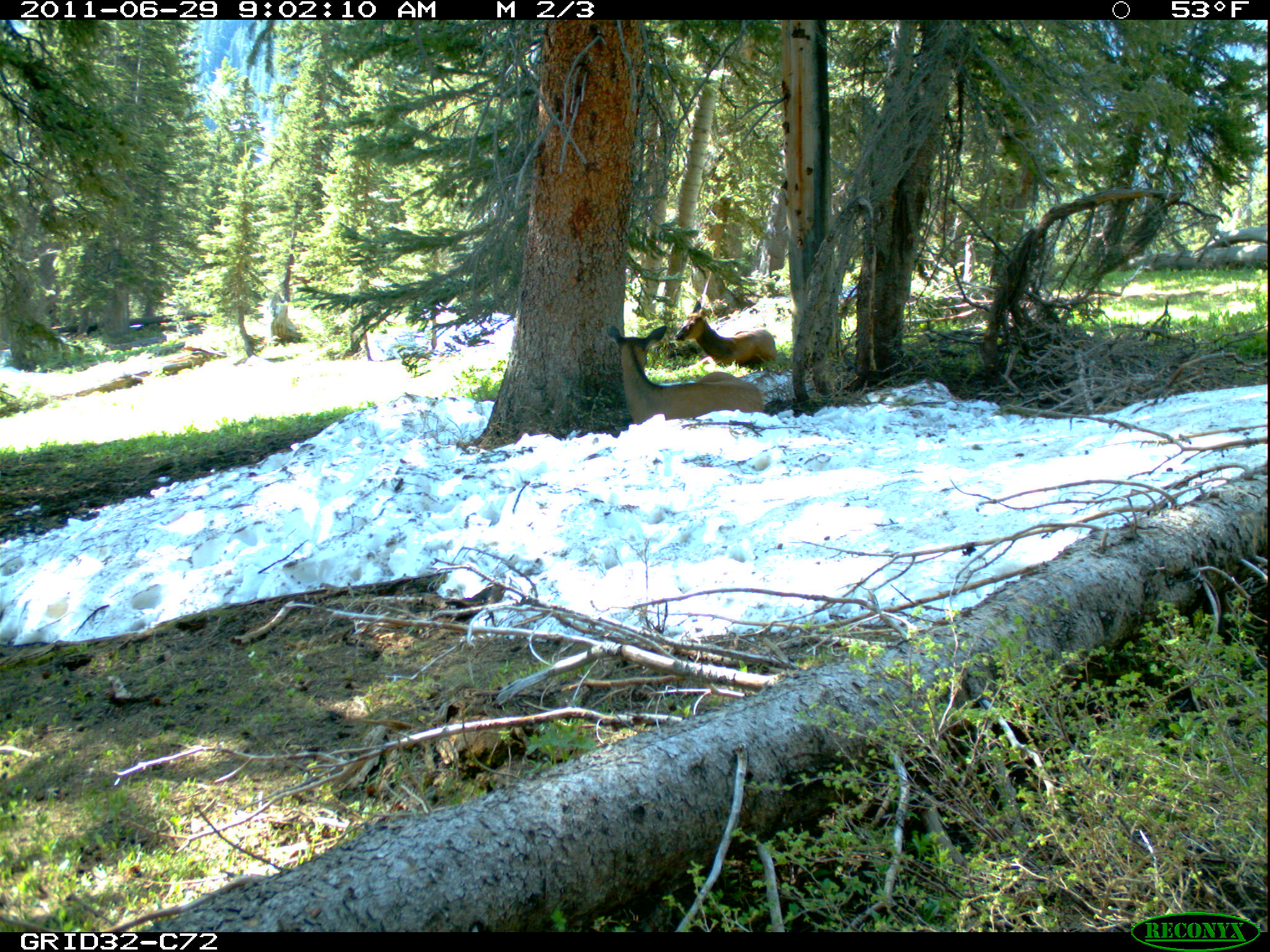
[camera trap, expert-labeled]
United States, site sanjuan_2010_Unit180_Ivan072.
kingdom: Animalia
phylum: Chordata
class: Mammalia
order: Artiodactyla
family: Cervidae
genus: Cervus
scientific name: Cervus elaphus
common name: red deer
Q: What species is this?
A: Cervus elaphus (red deer).